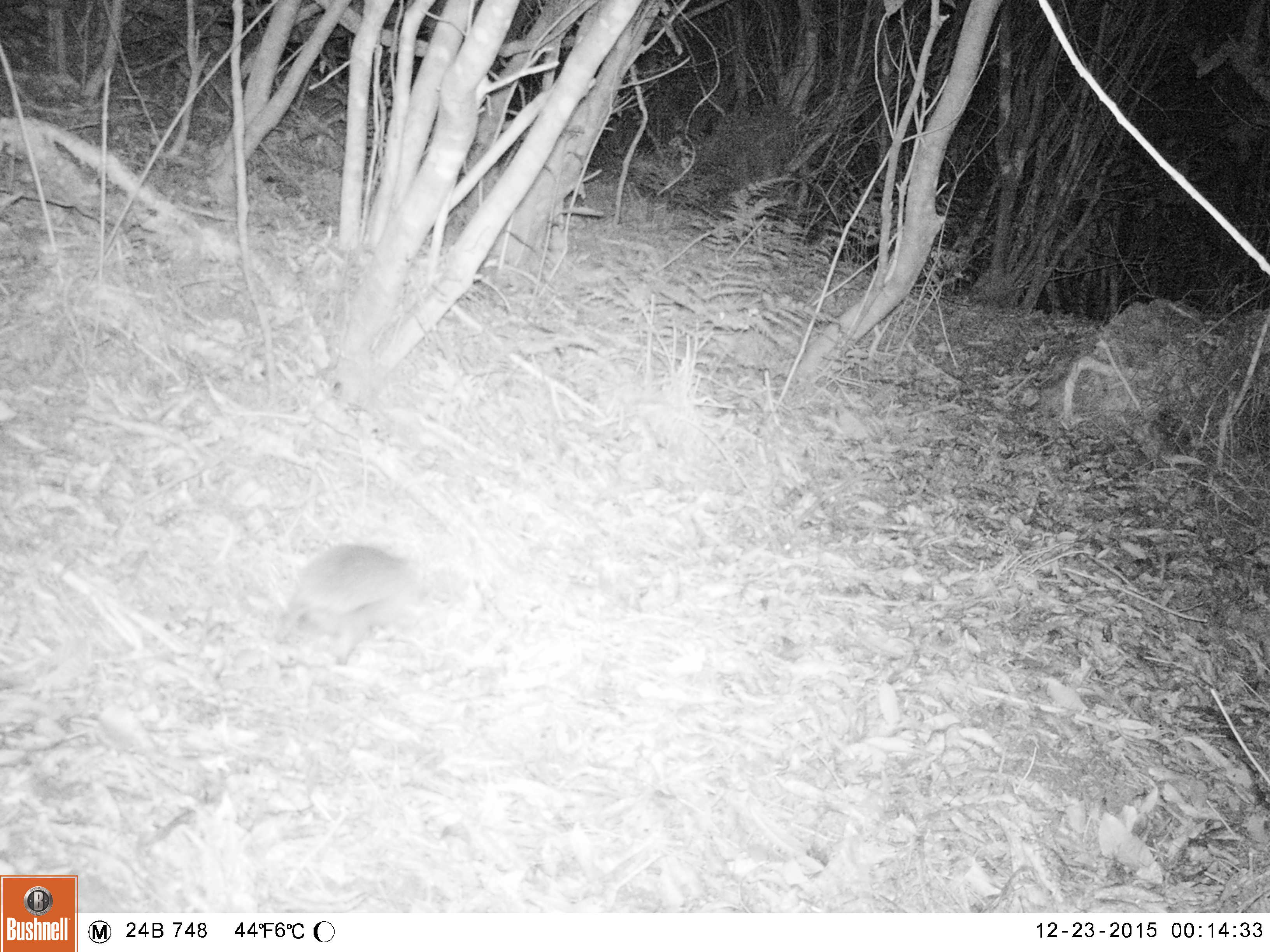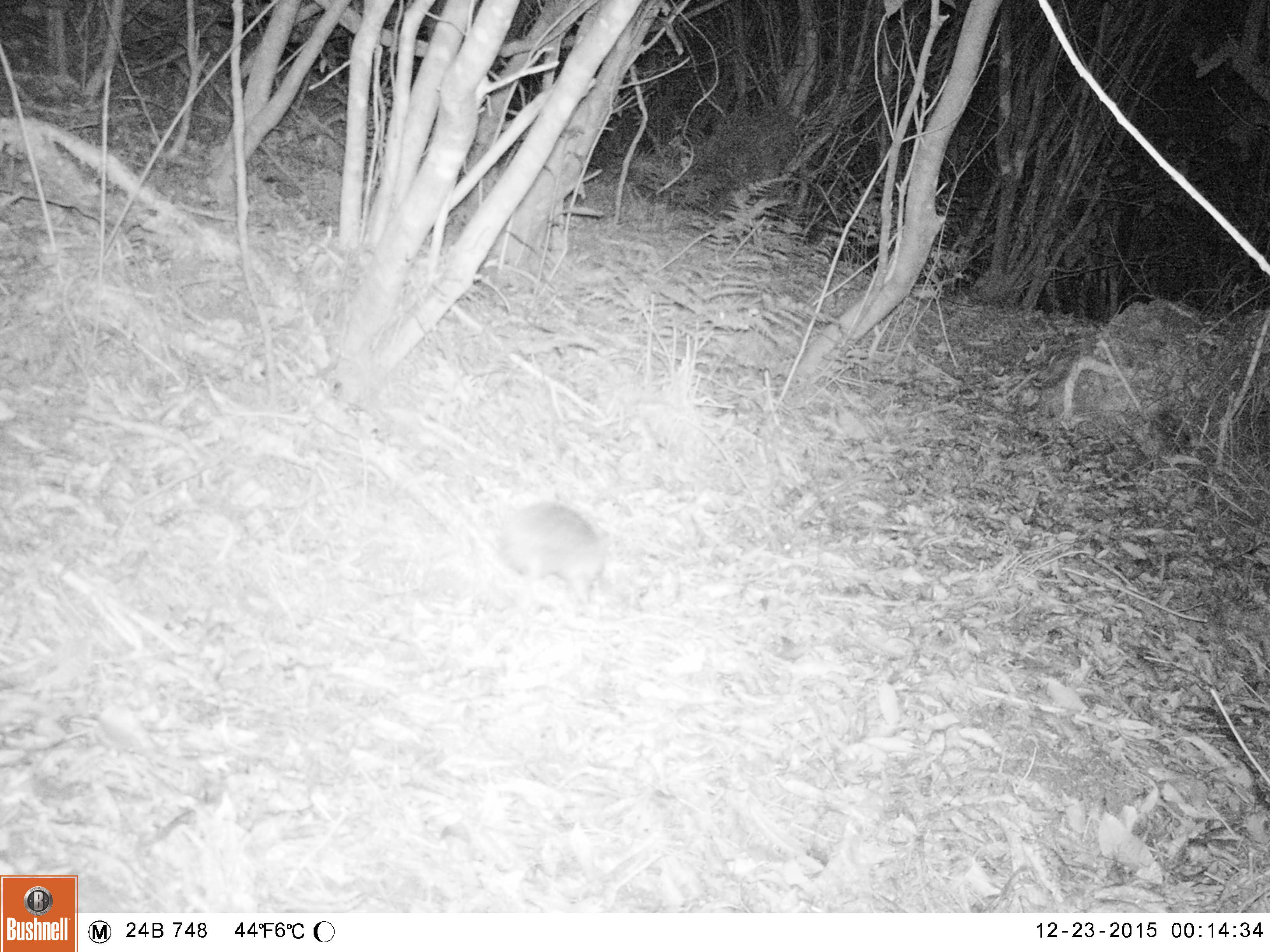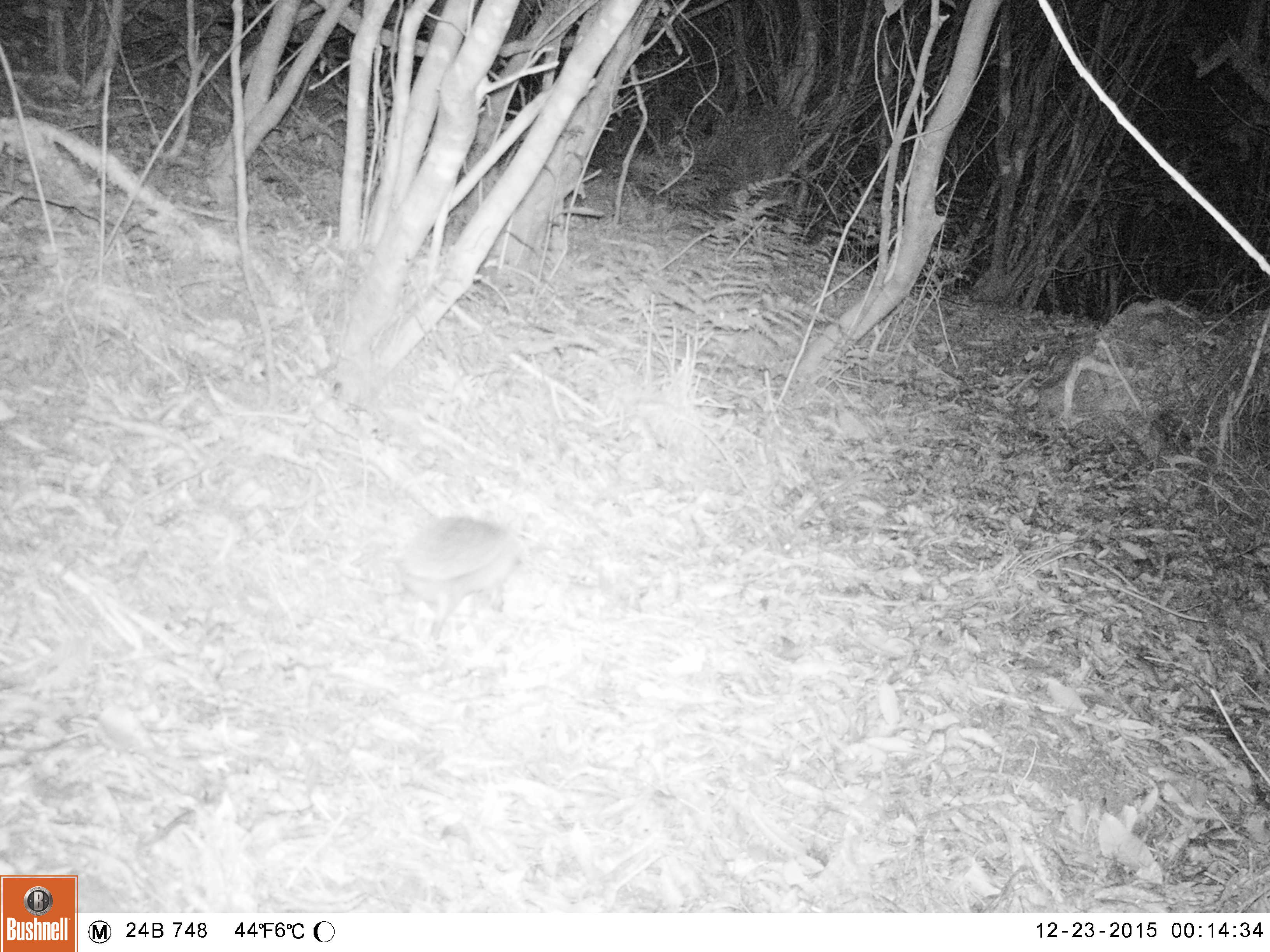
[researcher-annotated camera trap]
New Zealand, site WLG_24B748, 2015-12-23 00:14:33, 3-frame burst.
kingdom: Animalia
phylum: Chordata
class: Mammalia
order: Eulipotyphla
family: Erinaceidae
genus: Erinaceus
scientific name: Erinaceus europaeus europaeus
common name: european hedgehog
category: hedgehog